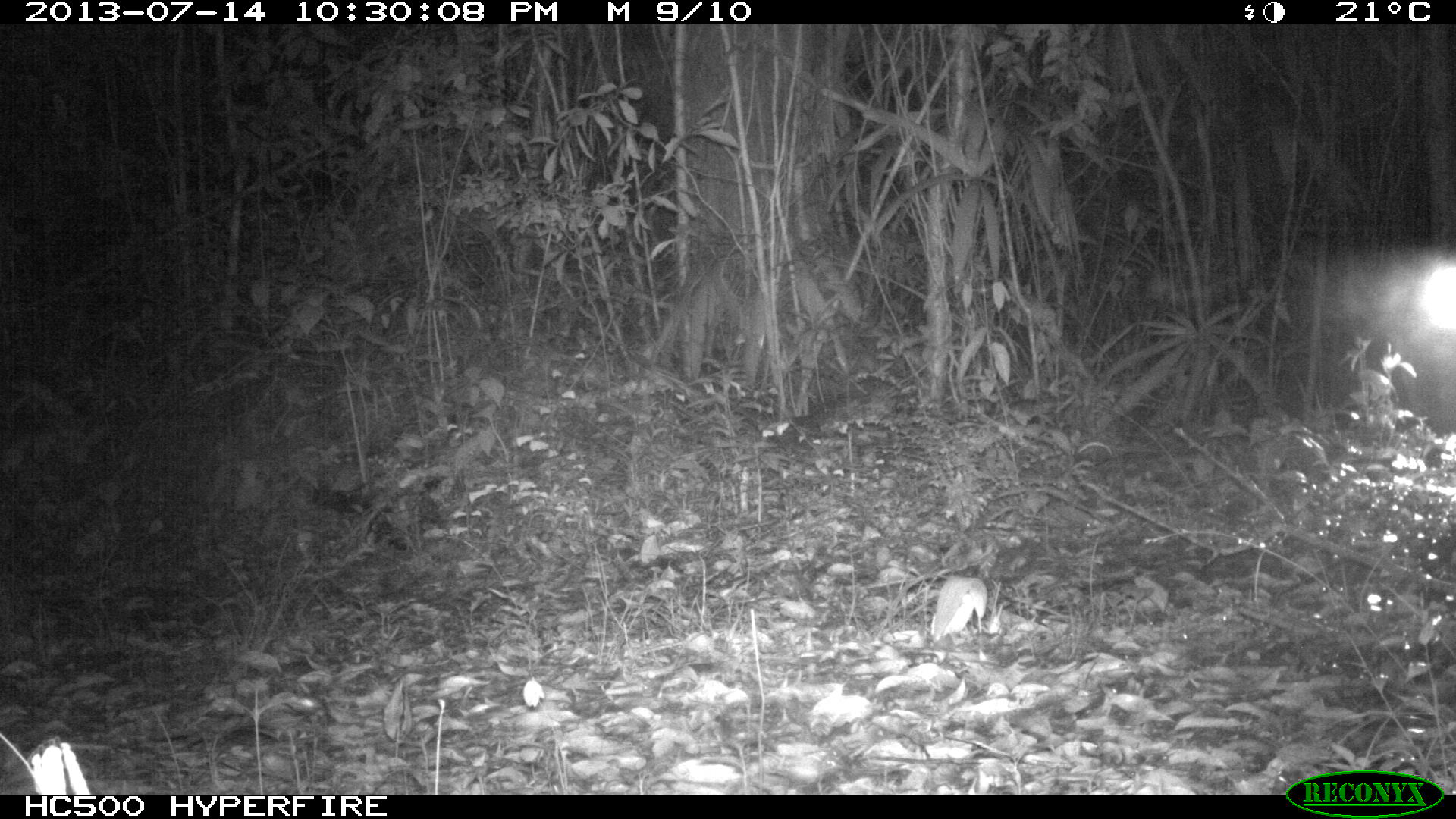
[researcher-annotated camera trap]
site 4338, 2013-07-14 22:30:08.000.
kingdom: Animalia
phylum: Chordata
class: Mammalia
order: Carnivora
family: Felidae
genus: Leopardus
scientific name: Leopardus pardalis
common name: ocelot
Leopardus pardalis (ocelot), count 1, sex female.